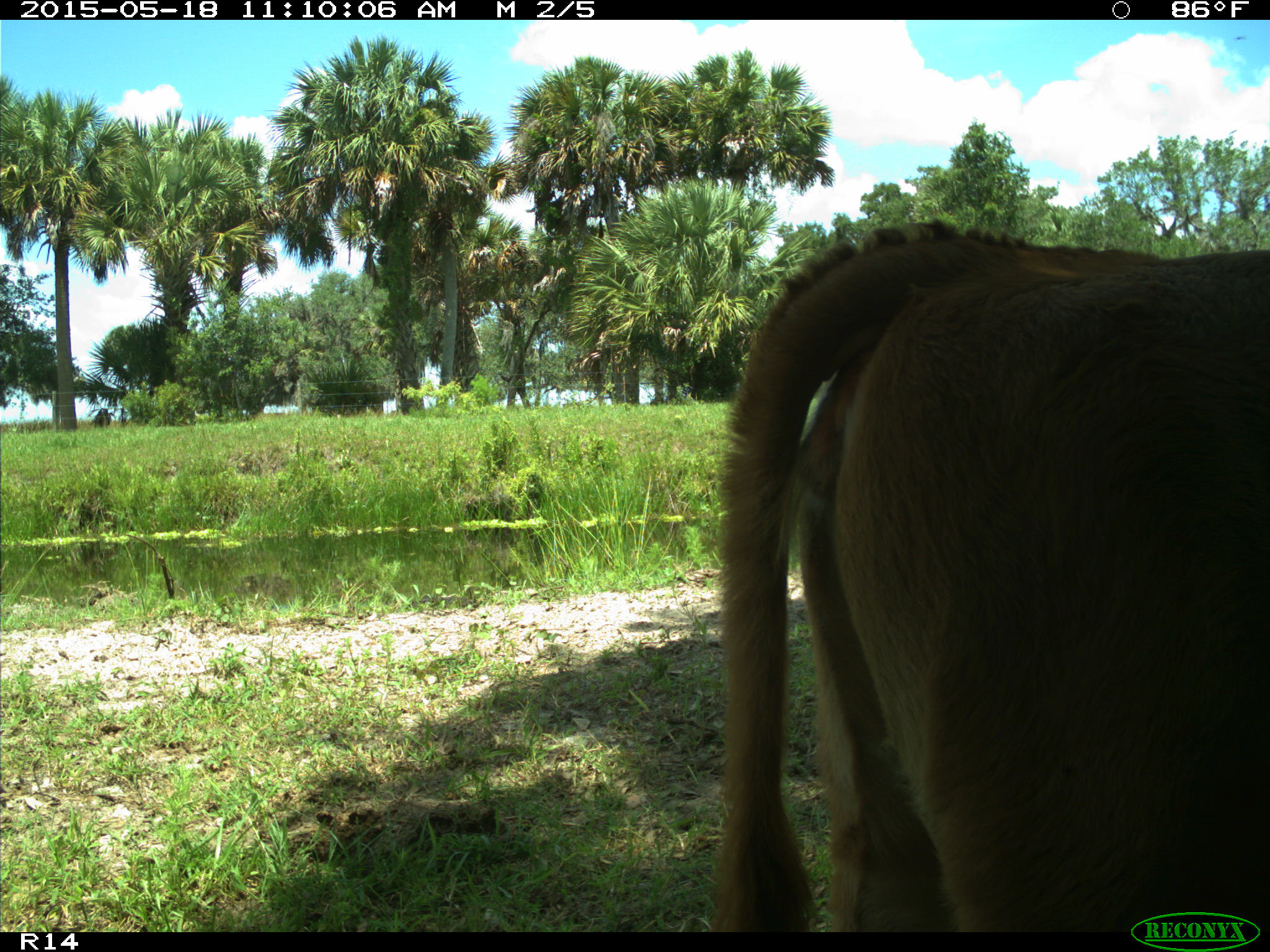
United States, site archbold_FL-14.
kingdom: Animalia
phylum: Chordata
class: Mammalia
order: Artiodactyla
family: Bovidae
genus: Bos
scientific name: Bos taurus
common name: domestic cow